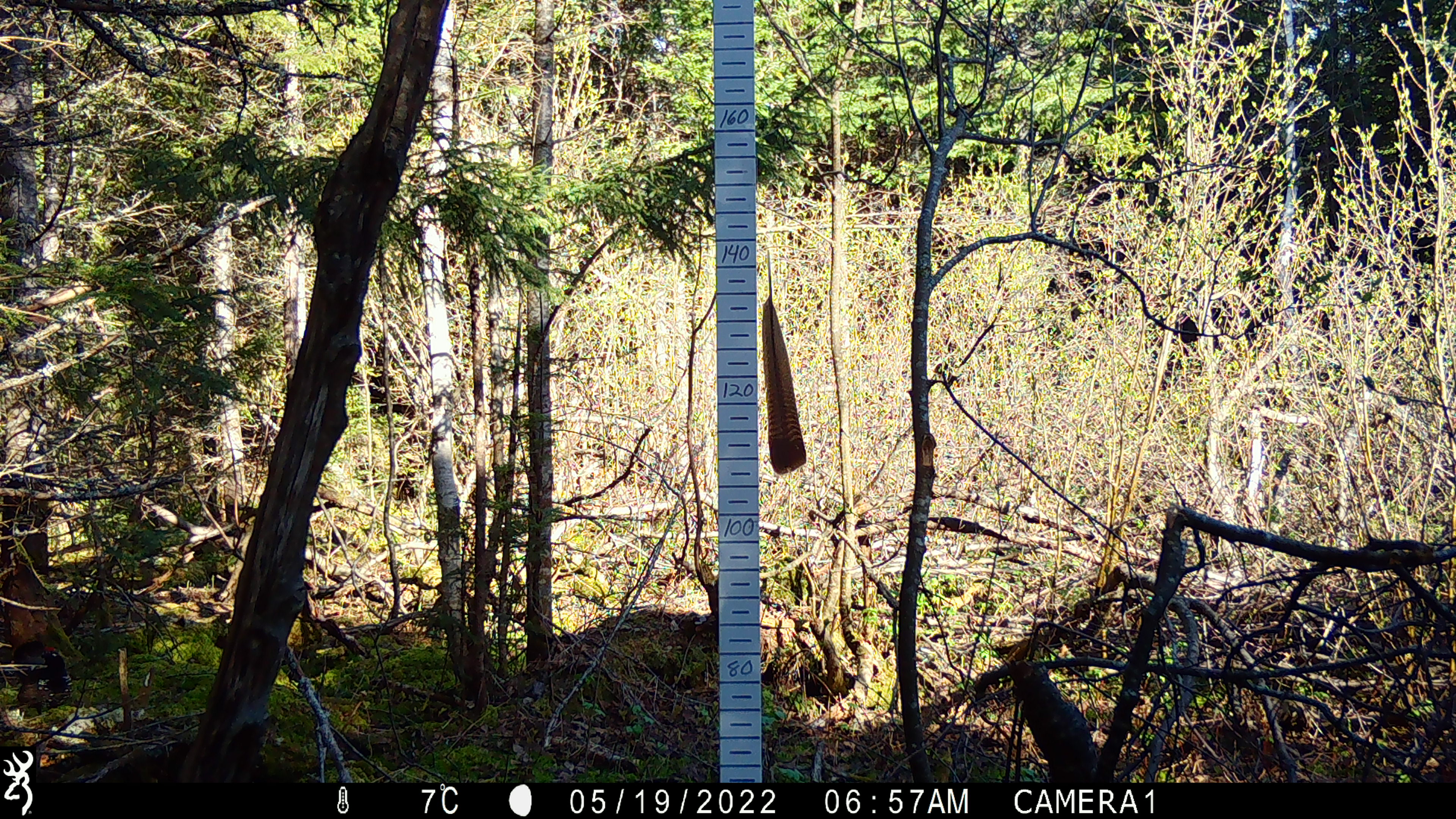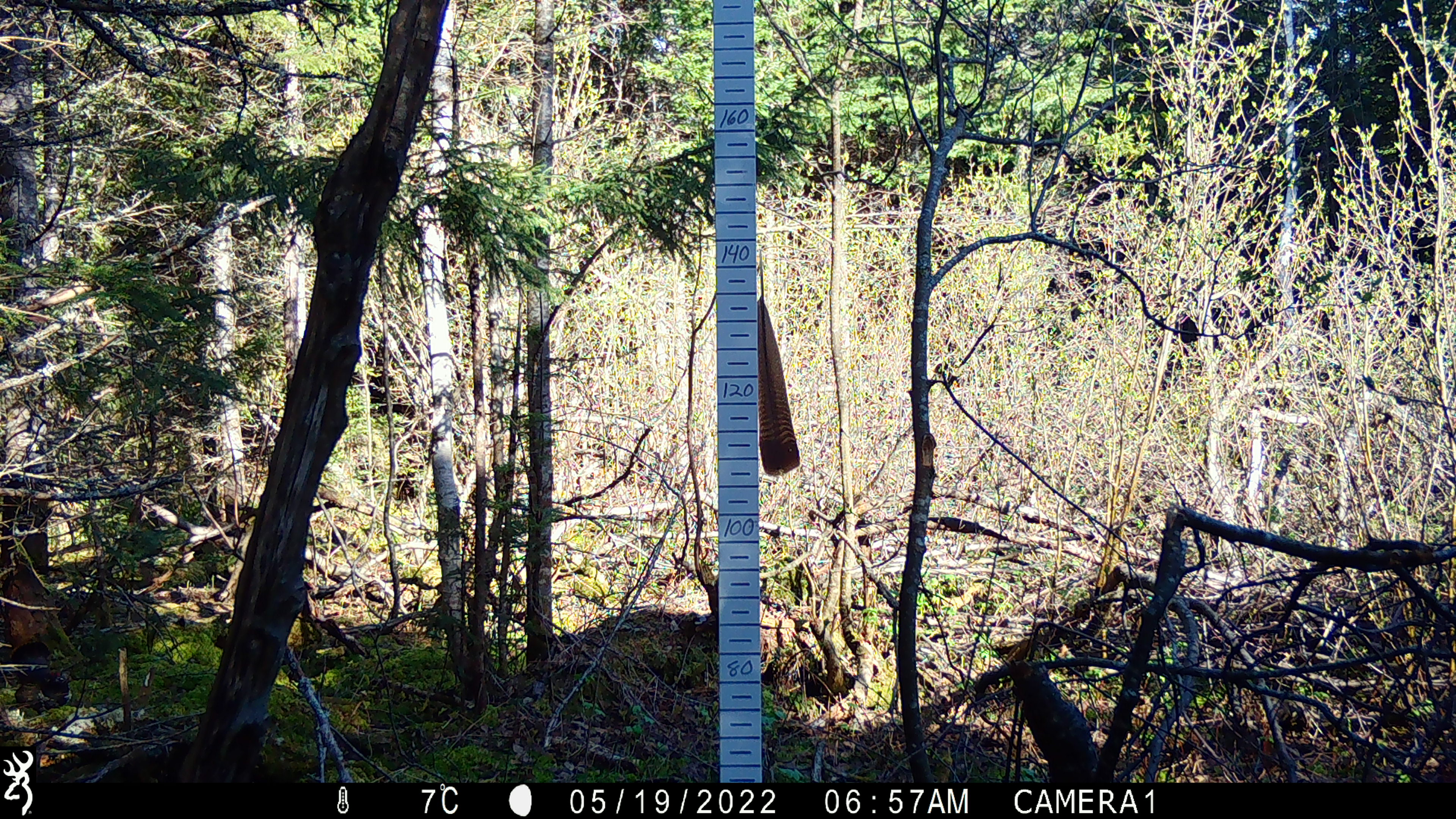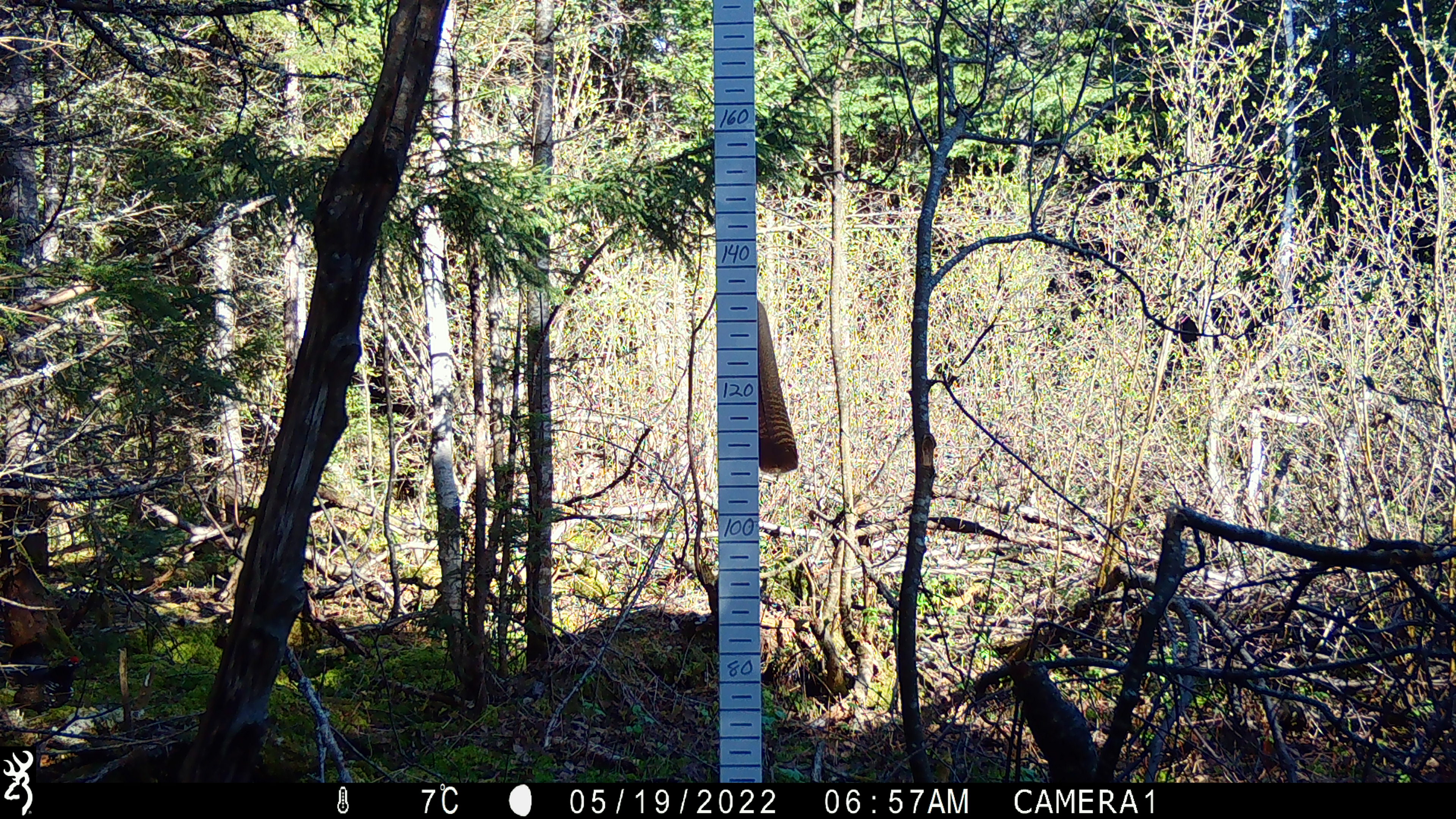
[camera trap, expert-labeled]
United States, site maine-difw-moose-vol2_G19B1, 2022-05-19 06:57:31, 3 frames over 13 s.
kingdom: Animalia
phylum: Chordata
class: Aves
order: Galliformes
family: Phasianidae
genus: Canachites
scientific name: Canachites canadensis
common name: spruce grouse